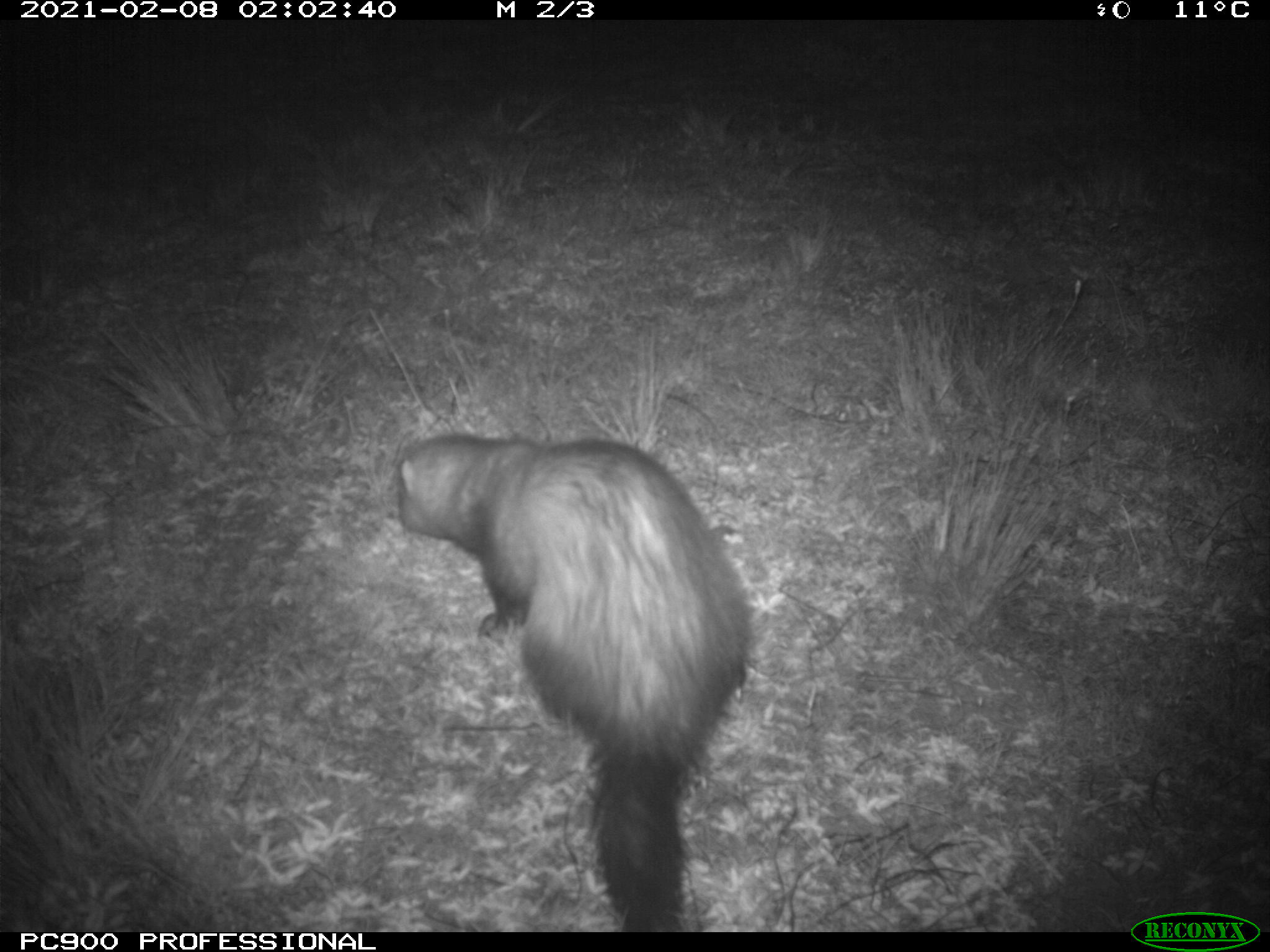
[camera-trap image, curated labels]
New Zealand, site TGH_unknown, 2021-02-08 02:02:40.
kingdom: Animalia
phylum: Chordata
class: Mammalia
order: Carnivora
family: Mustelidae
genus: Mustela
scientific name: Mustela furo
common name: ferret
Ferret (Mustela furo).